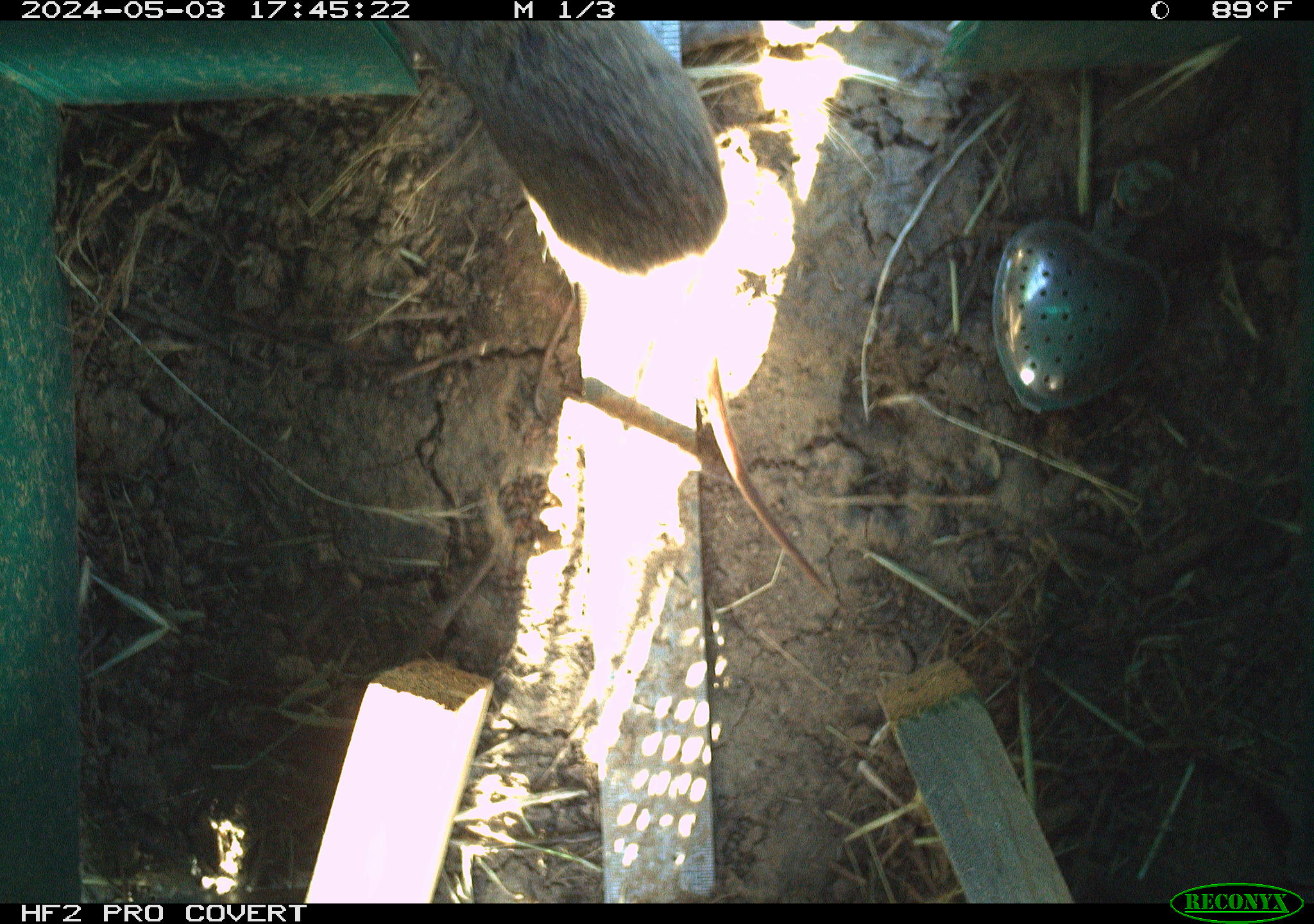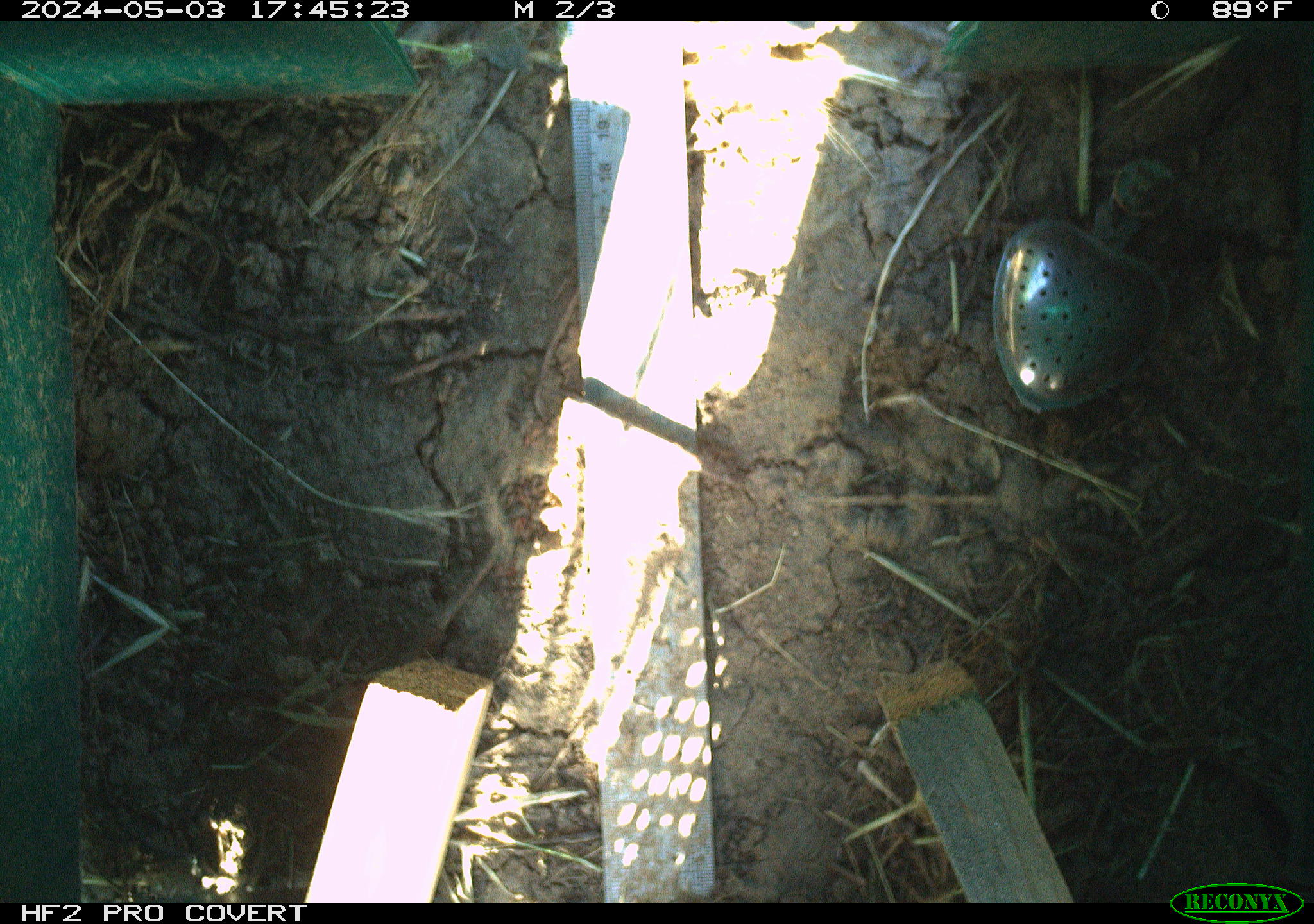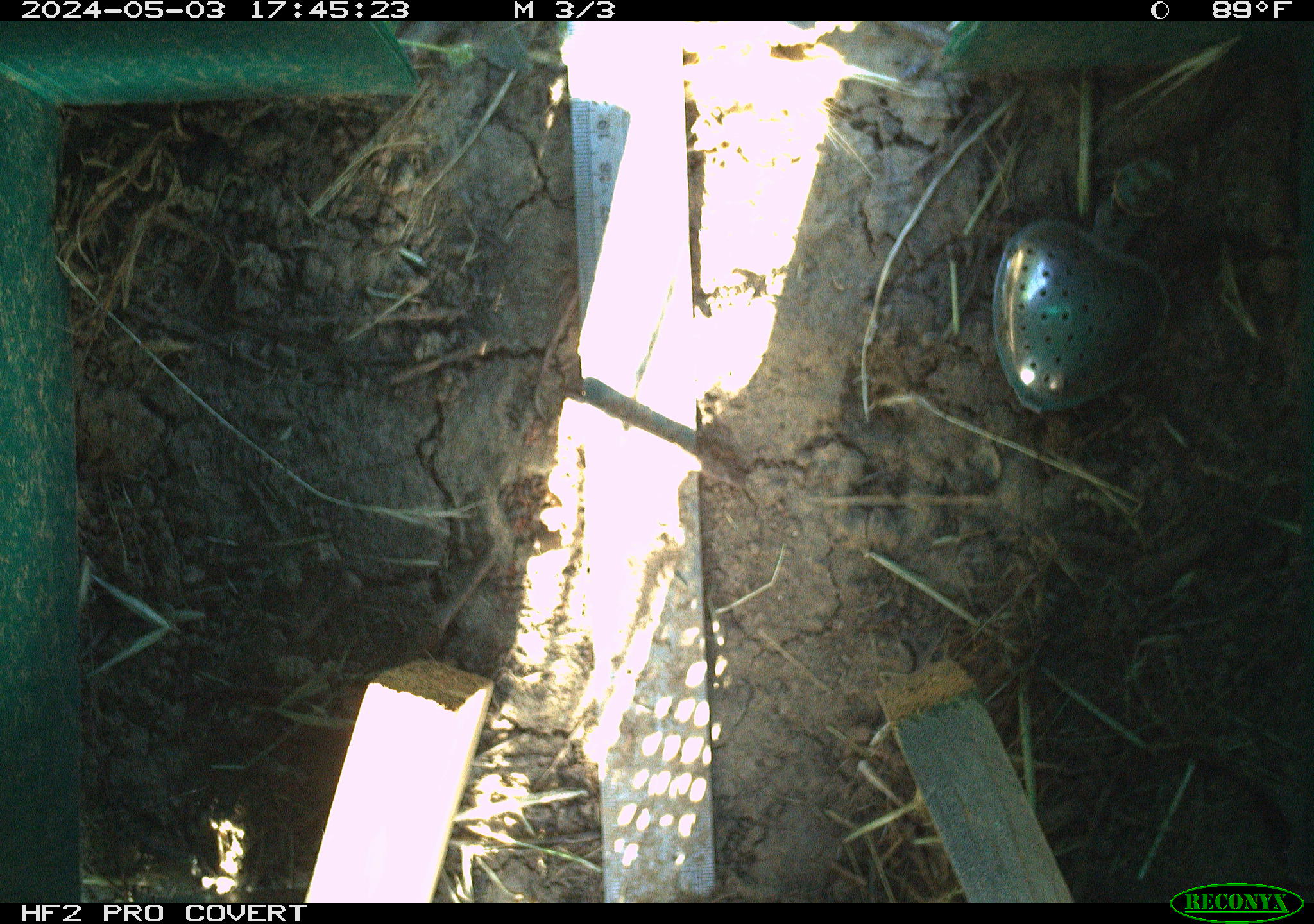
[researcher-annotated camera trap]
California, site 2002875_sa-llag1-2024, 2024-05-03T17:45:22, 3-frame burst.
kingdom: Animalia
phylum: Chordata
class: Mammalia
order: Rodentia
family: Cricetidae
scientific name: Arvicolinae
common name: voles, lemmings, and muskrats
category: arvicolinae subfamily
Arvicolinae subfamily (voles, lemmings, and muskrats) (Arvicolinae).